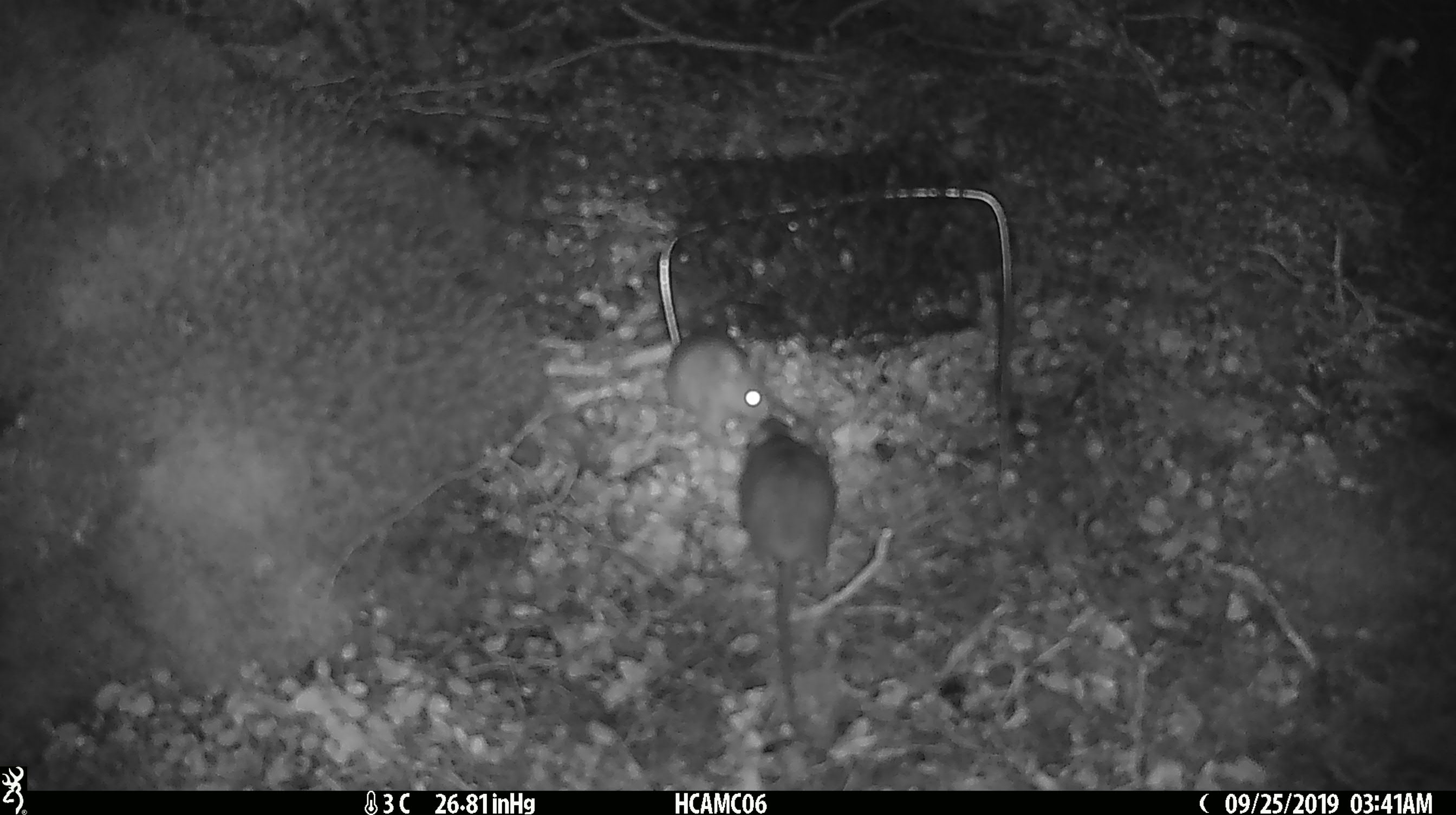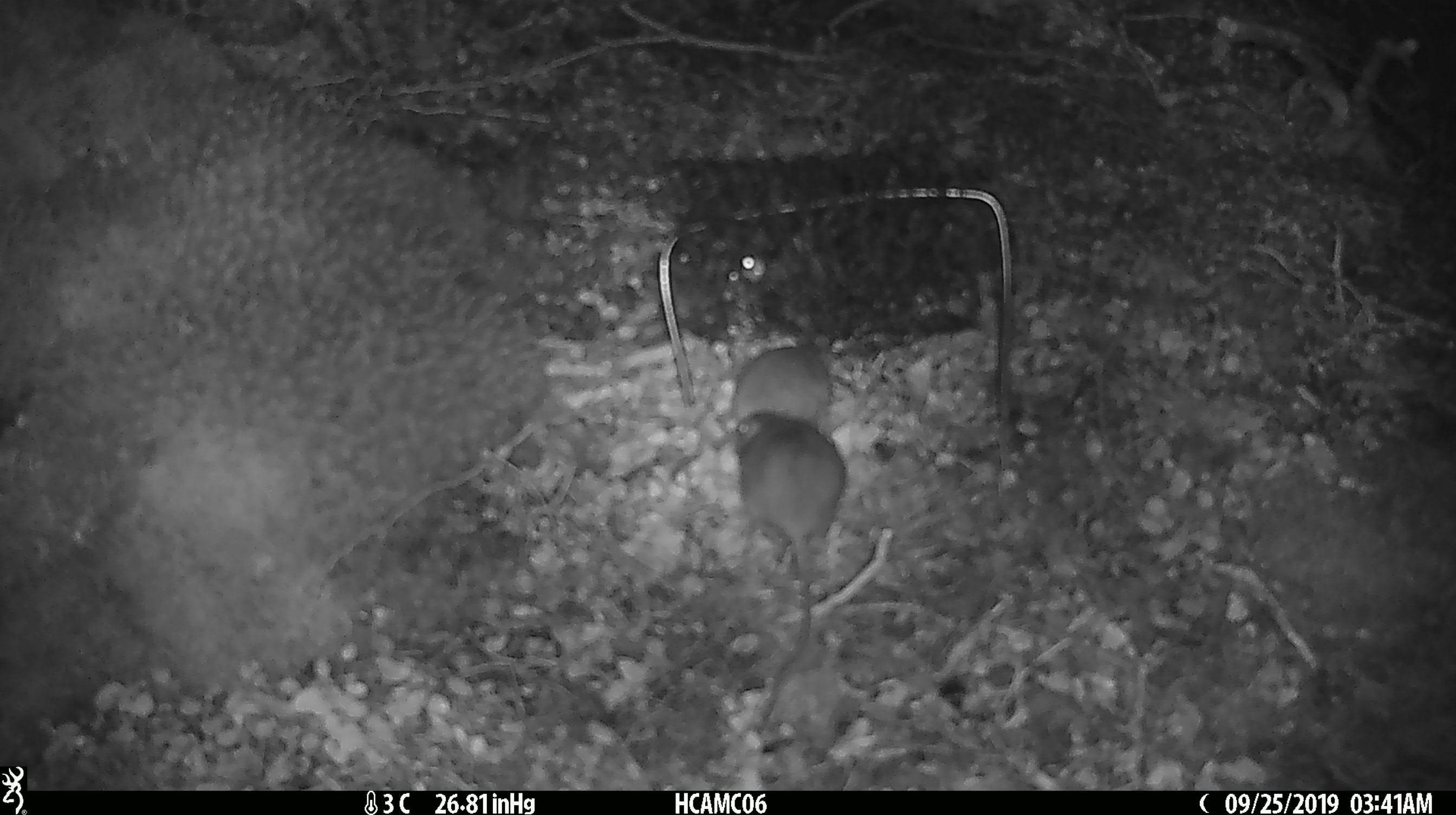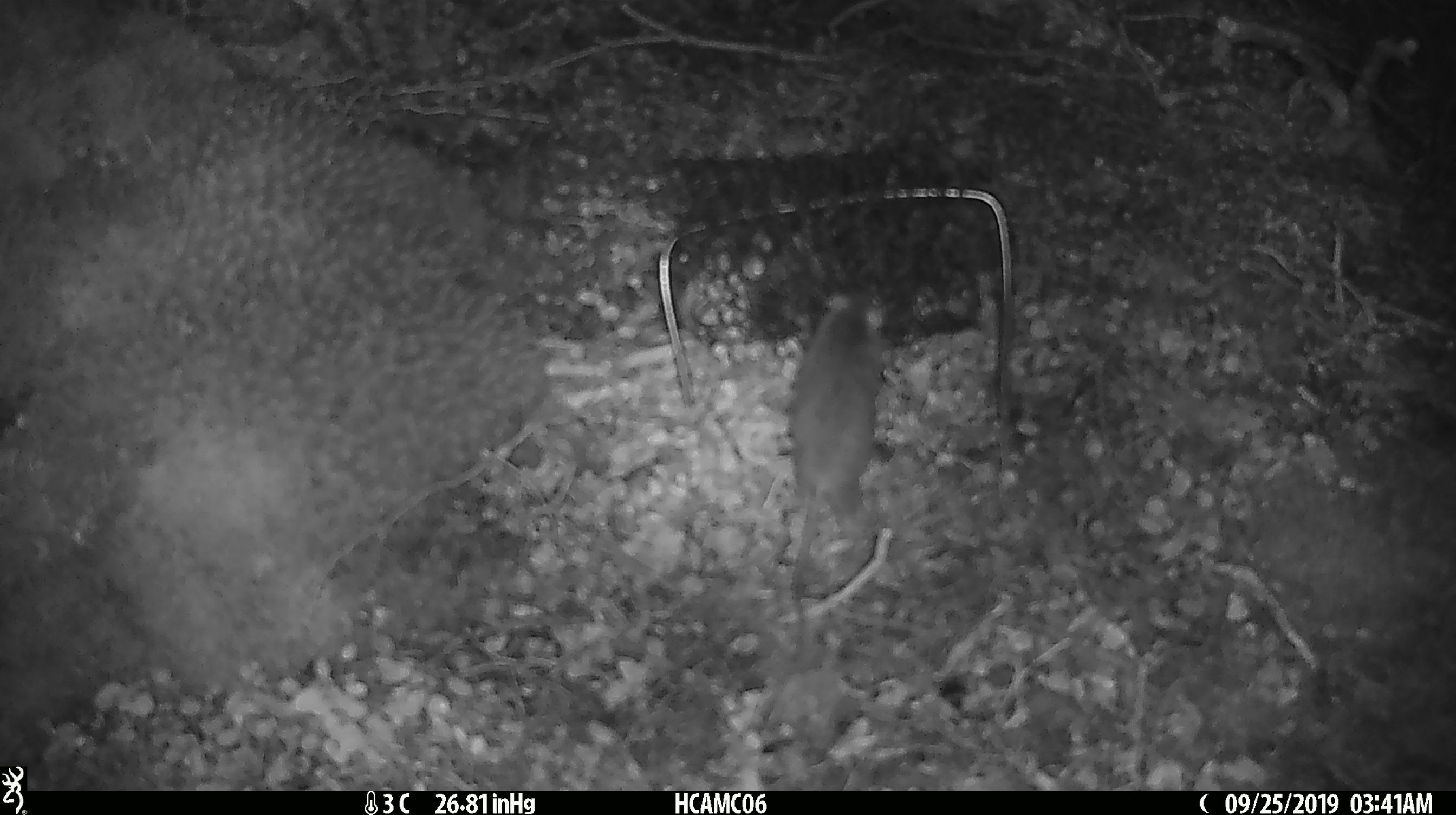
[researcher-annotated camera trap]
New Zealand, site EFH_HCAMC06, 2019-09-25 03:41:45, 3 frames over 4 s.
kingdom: Animalia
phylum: Chordata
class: Mammalia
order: Rodentia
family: Muridae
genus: Mus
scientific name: Mus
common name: mouse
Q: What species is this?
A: Mouse (Mus).